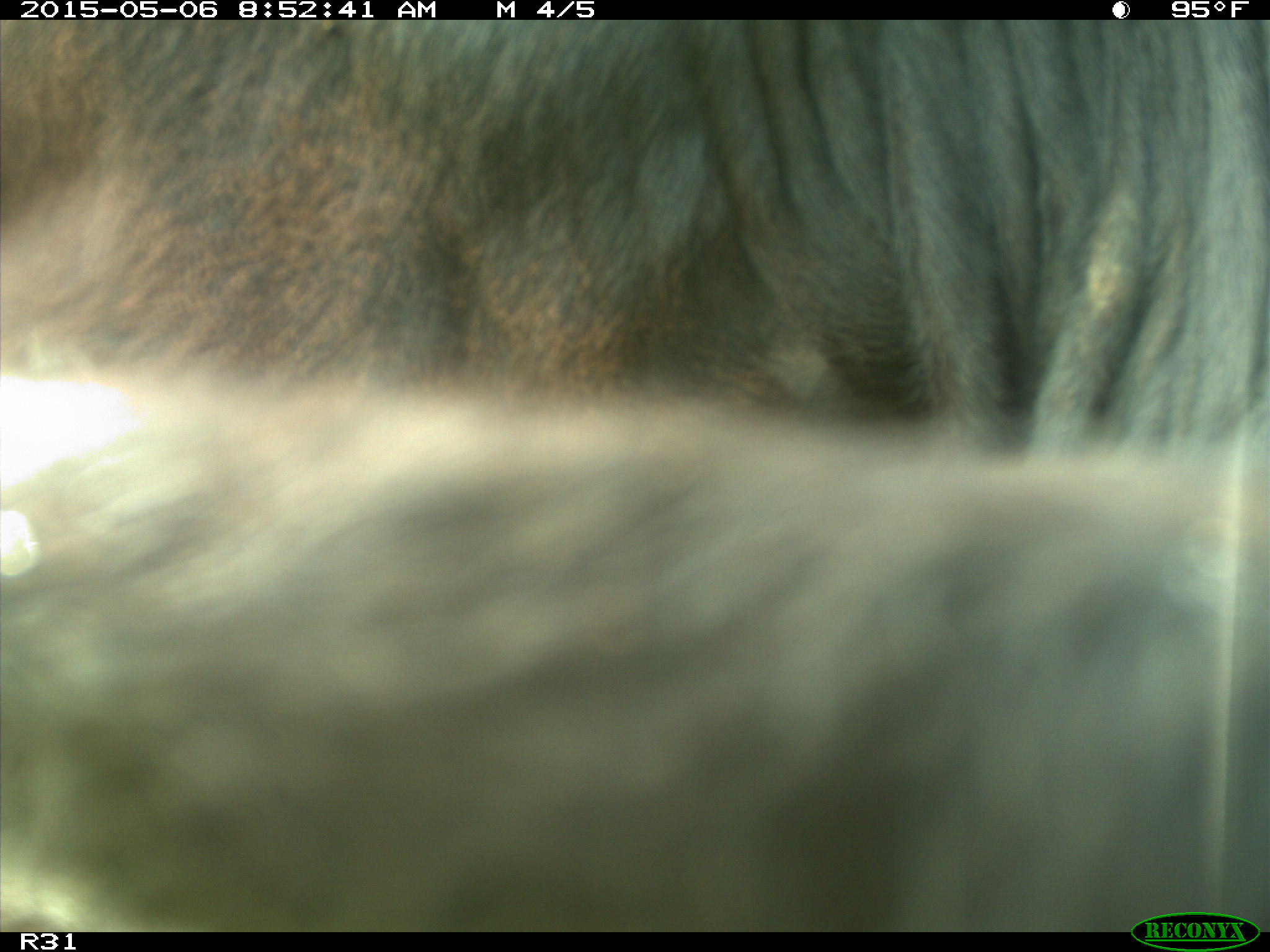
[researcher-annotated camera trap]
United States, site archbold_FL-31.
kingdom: Animalia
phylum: Chordata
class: Mammalia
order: Artiodactyla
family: Bovidae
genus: Bos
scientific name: Bos taurus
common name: domestic cow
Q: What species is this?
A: Bos taurus (domestic cow).